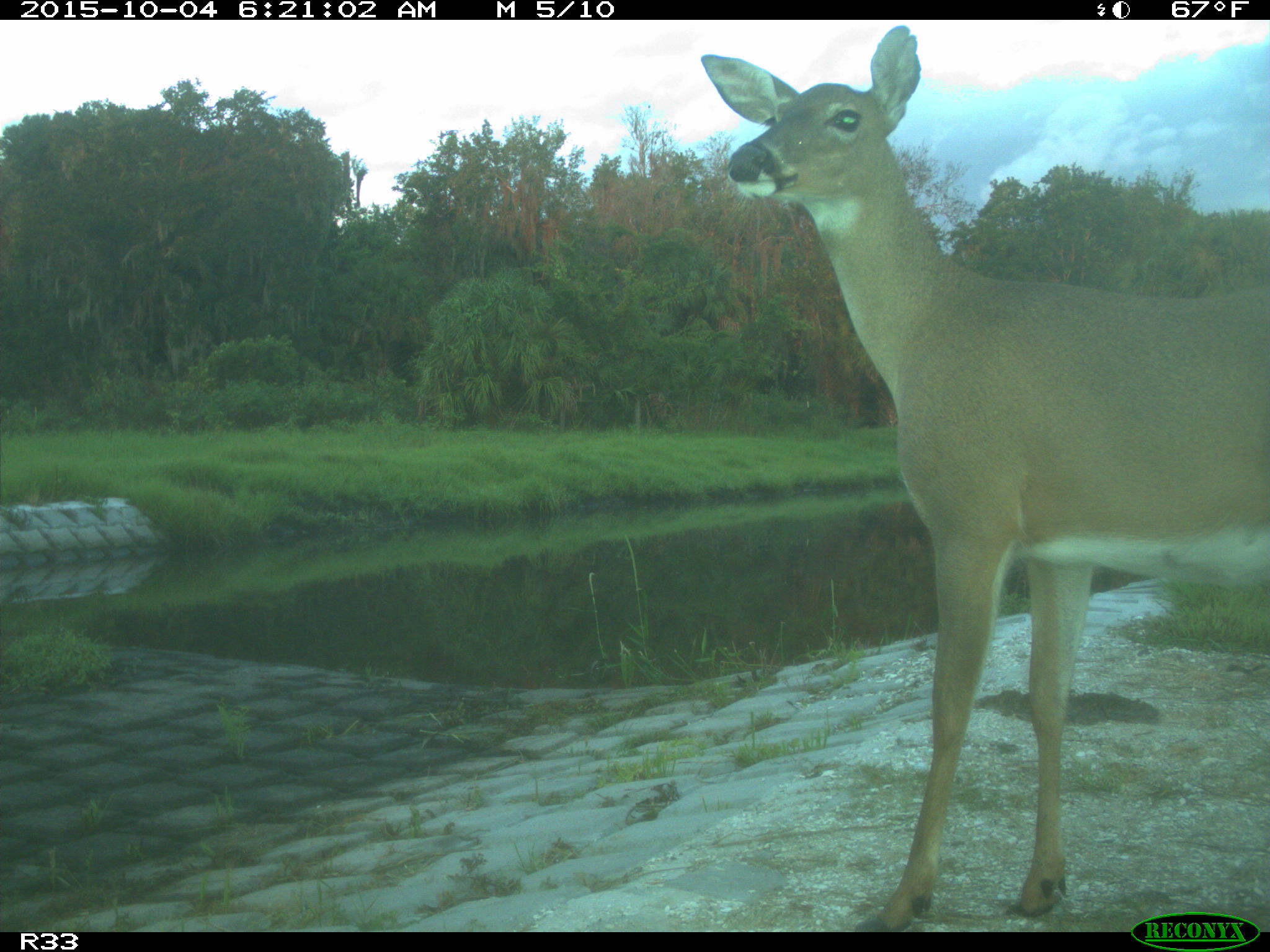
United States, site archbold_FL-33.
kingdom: Animalia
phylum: Chordata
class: Mammalia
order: Artiodactyla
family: Cervidae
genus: Odocoileus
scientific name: Odocoileus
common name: deer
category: unidentified deer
Unidentified deer (deer) (Odocoileus).